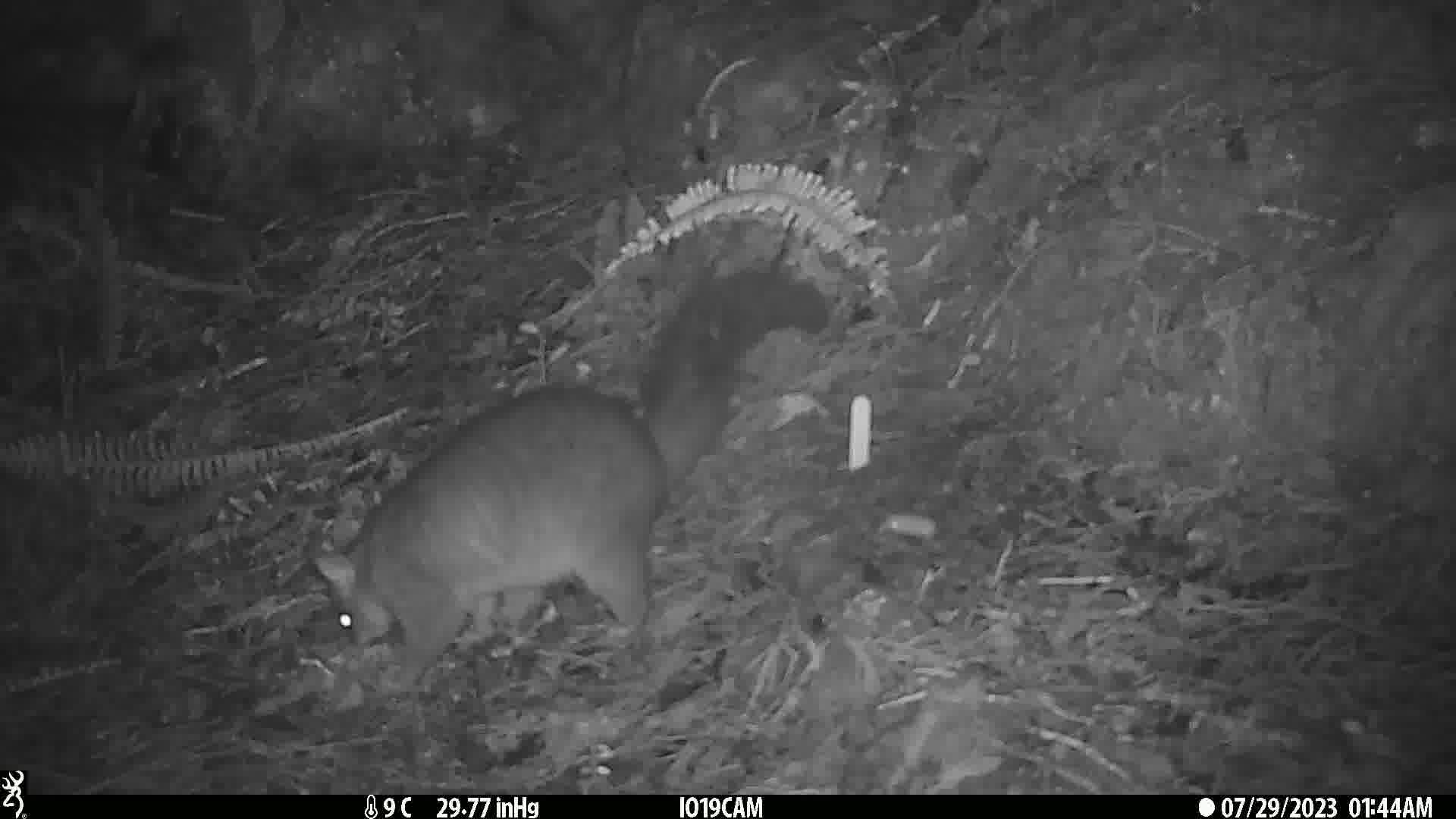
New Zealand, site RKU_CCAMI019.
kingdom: Animalia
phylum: Chordata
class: Mammalia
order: Diprotodontia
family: Phalangeridae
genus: Trichosurus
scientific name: Trichosurus vulpecula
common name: common brushtail possum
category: possum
Possum (common brushtail possum) (Trichosurus vulpecula).